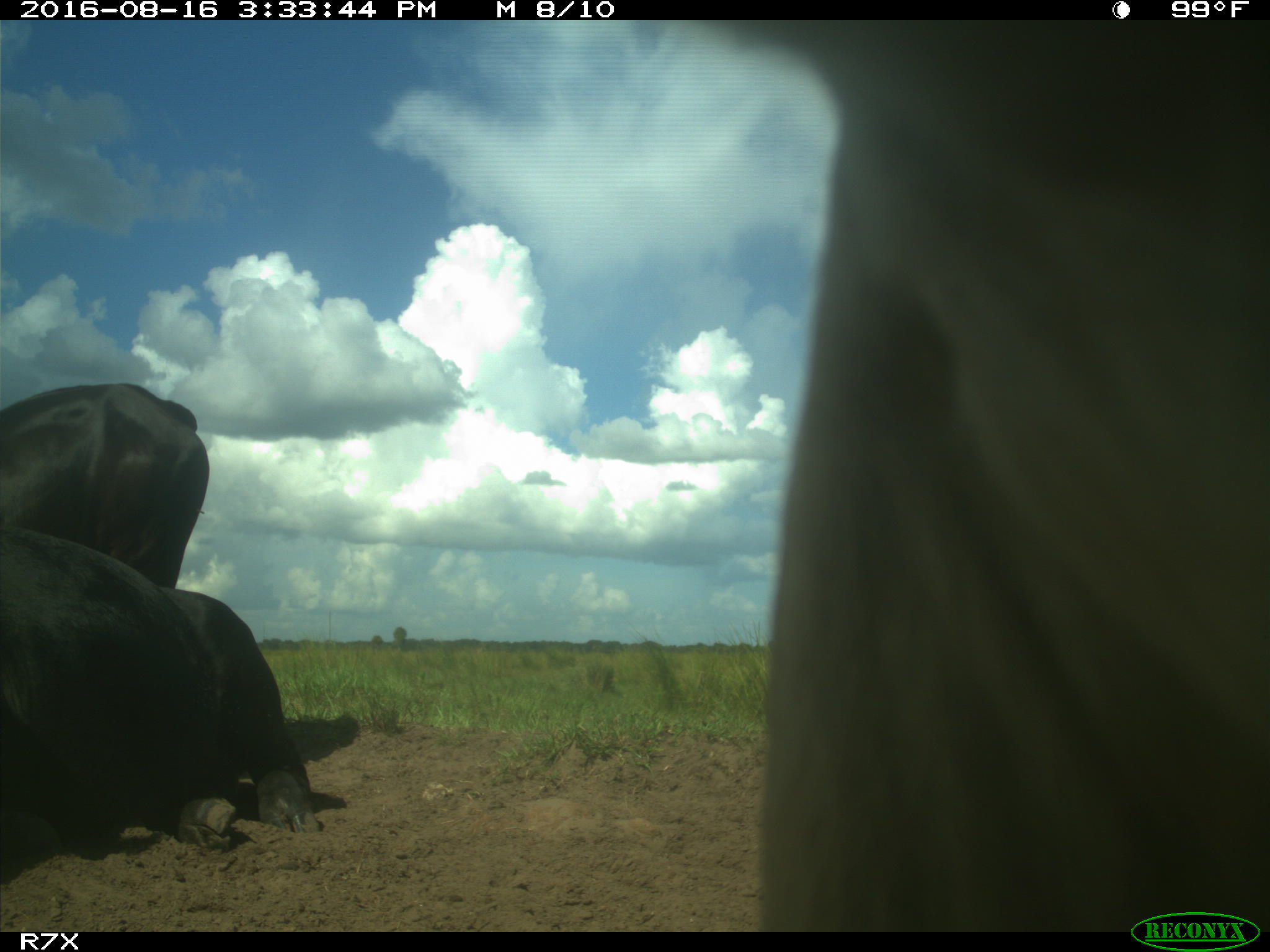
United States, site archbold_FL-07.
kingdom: Animalia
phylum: Chordata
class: Mammalia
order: Artiodactyla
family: Bovidae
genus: Bos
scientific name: Bos taurus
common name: domestic cow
Bos taurus (domestic cow).